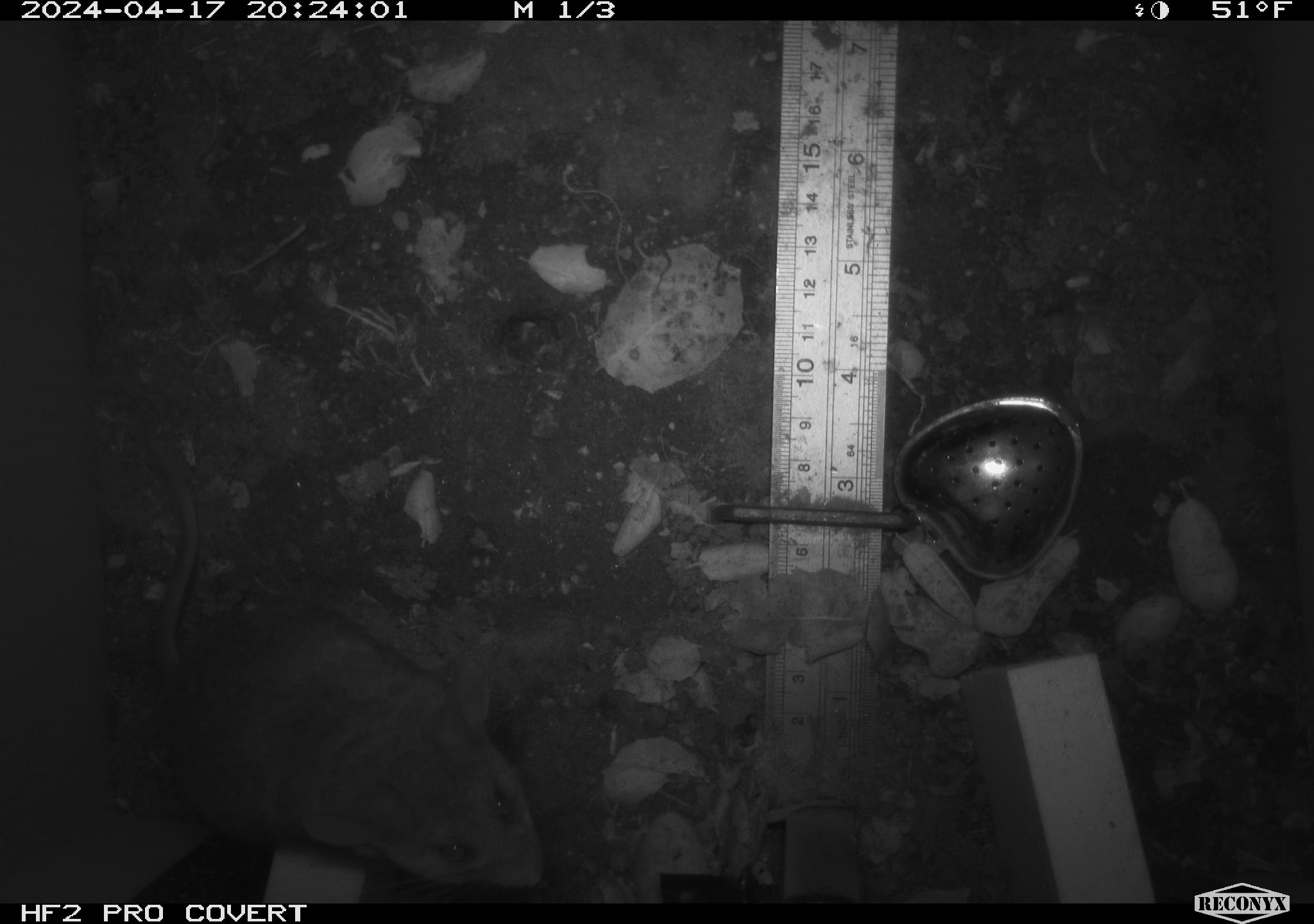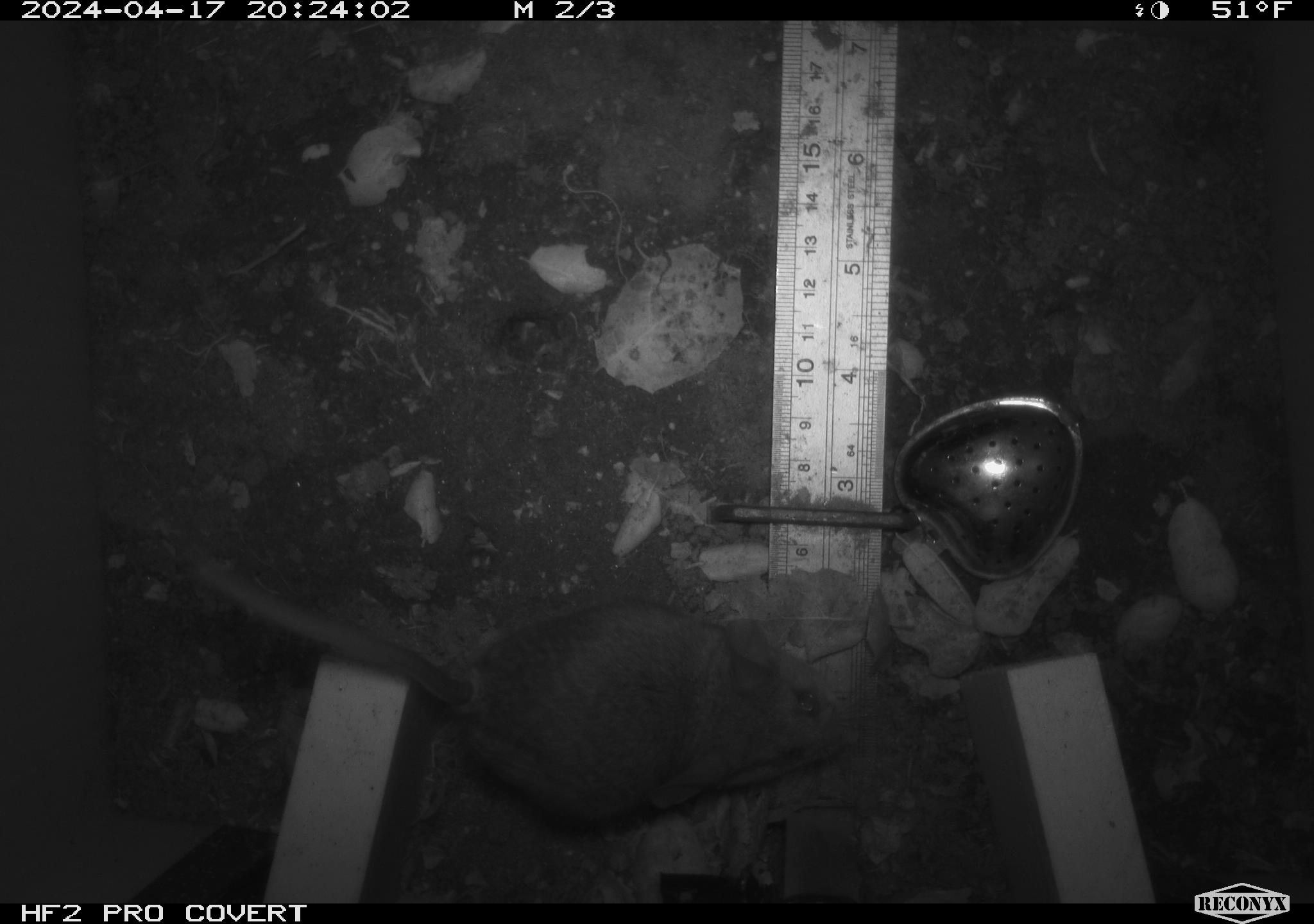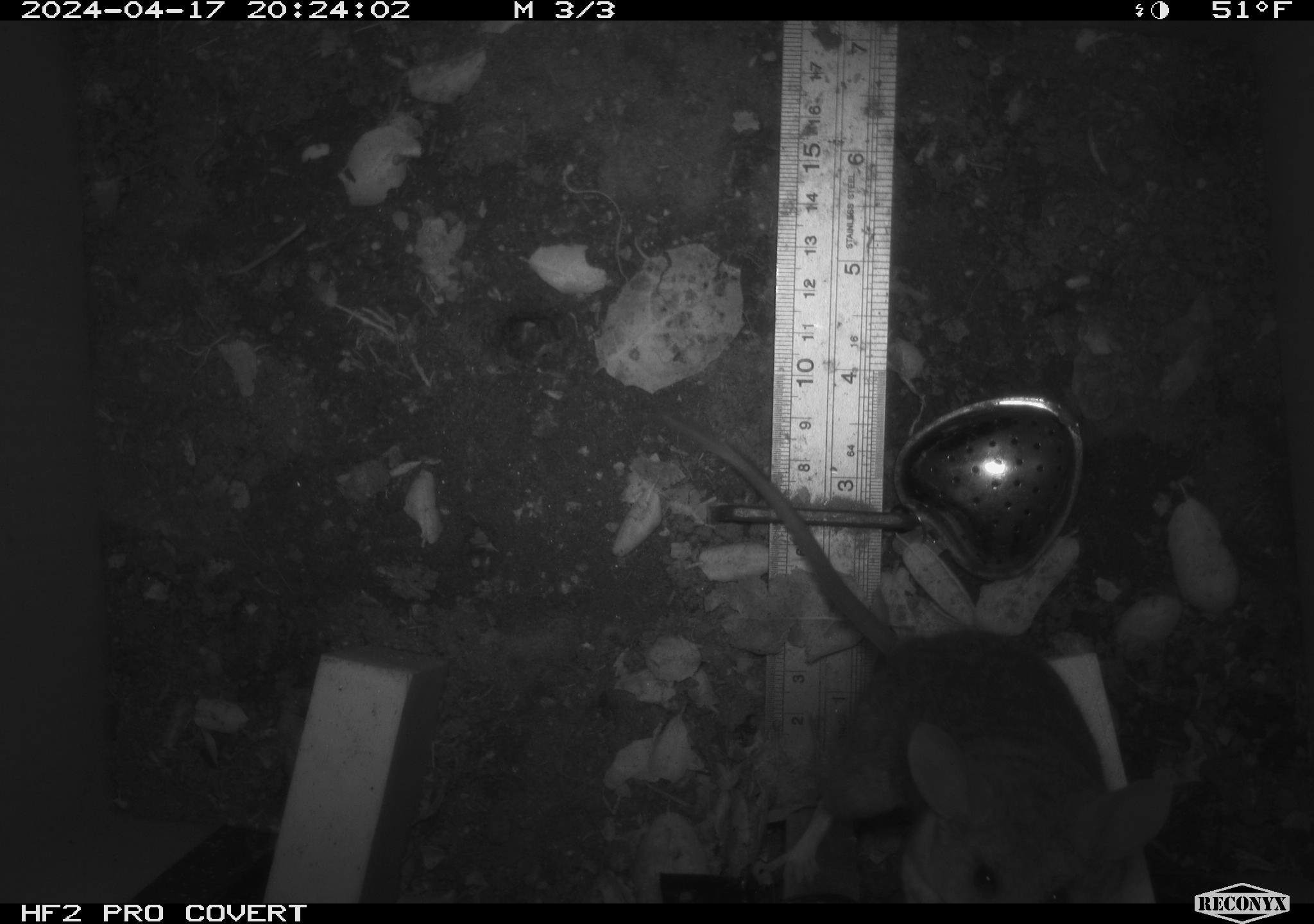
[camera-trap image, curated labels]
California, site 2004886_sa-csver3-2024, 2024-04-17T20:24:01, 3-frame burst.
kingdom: Animalia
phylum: Chordata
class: Mammalia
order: Rodentia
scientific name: Rodentia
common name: rodent